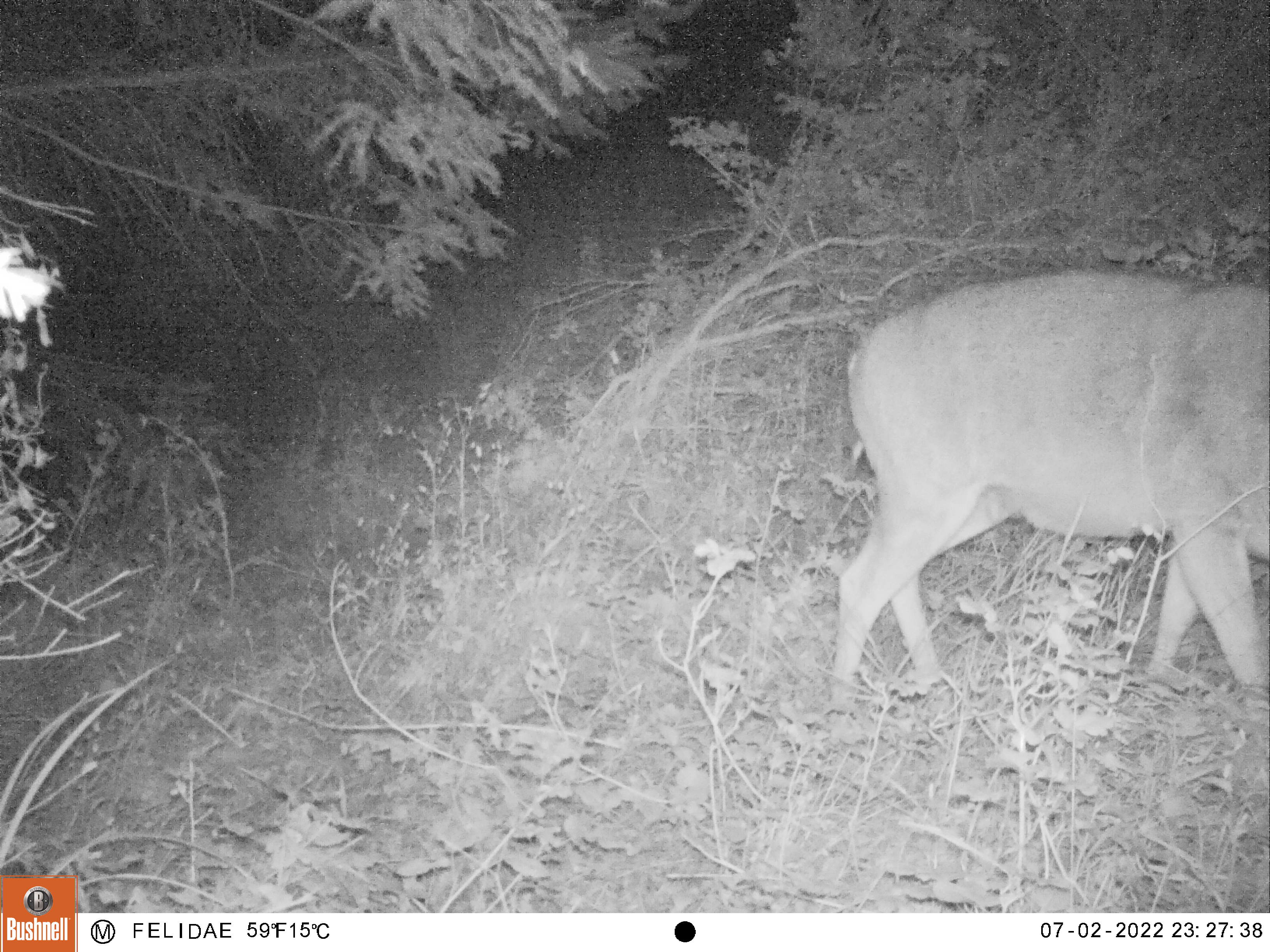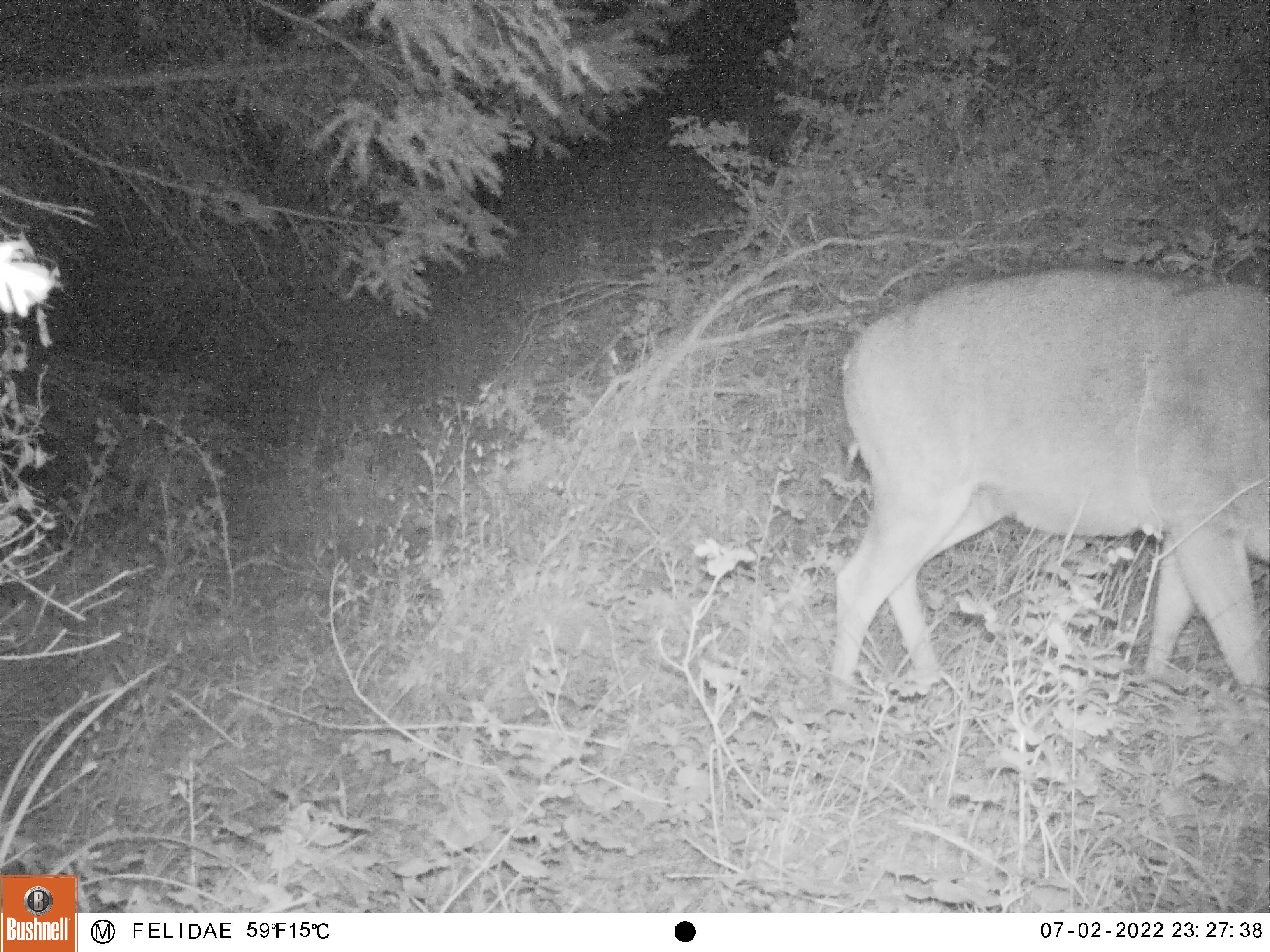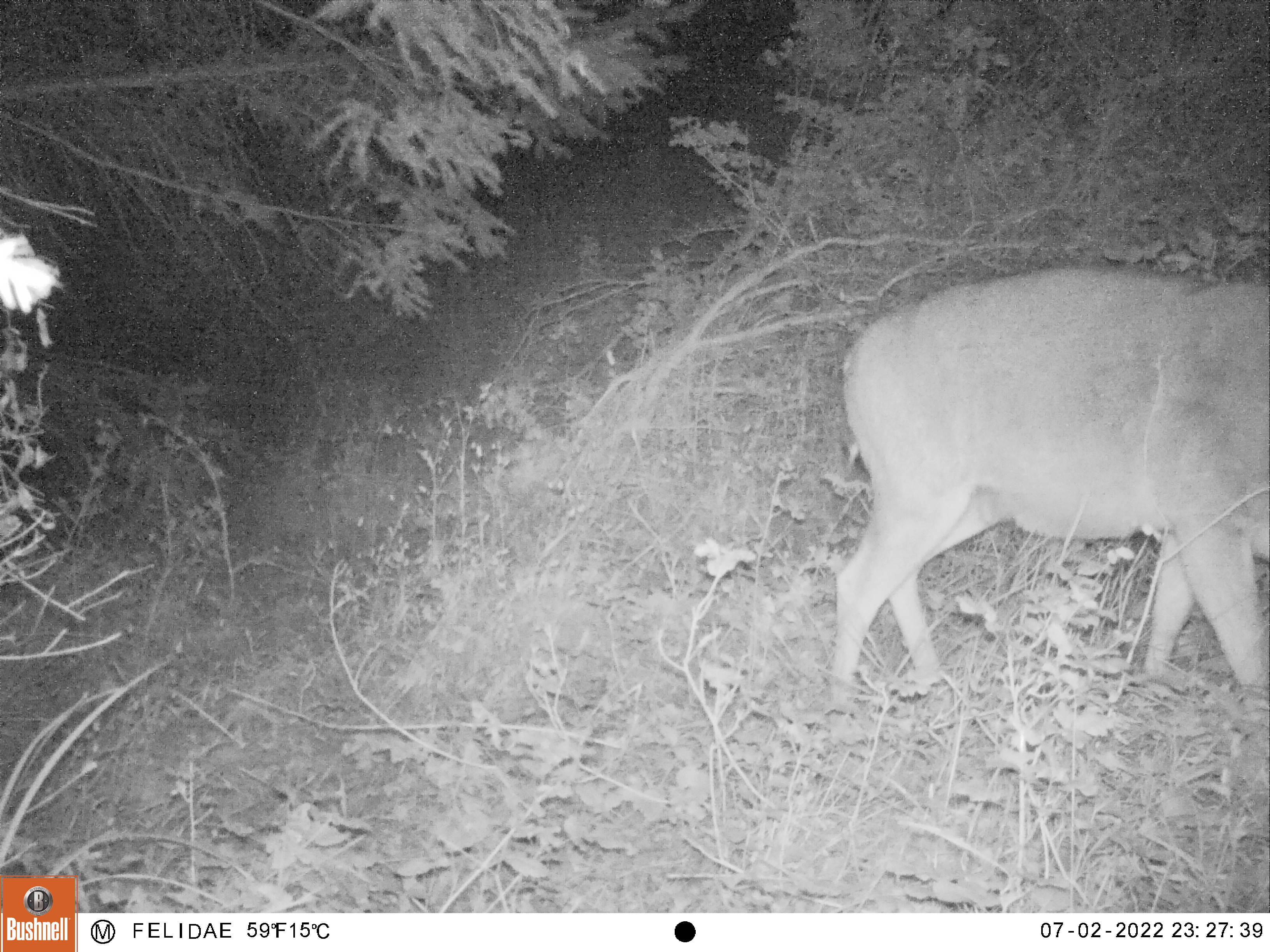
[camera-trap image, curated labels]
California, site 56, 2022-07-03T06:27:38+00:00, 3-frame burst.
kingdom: Animalia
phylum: Chordata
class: Mammalia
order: Artiodactyla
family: Cervidae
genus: Odocoileus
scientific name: Odocoileus hemionus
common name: mule deer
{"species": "mule deer (Odocoileus hemionus)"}